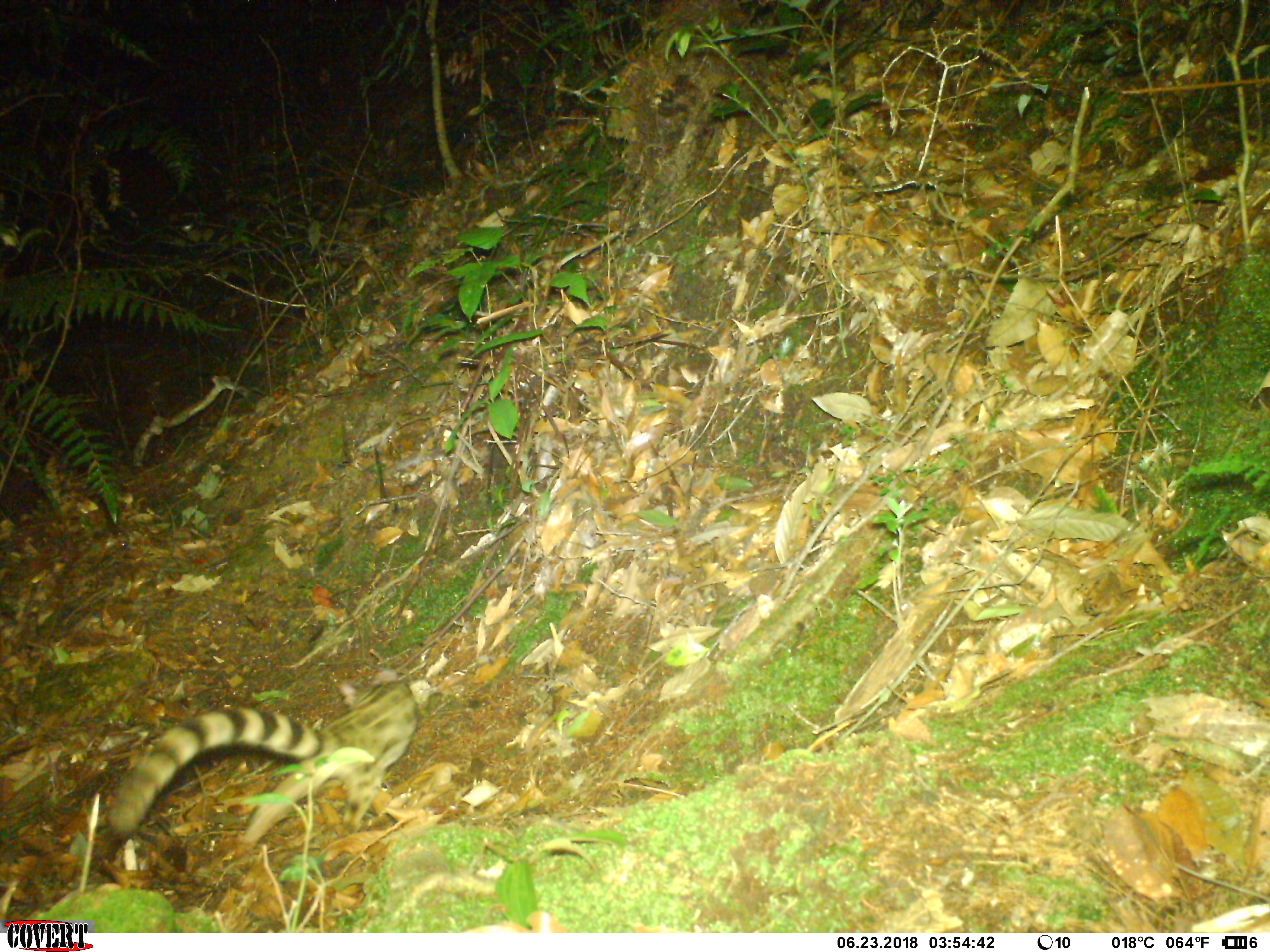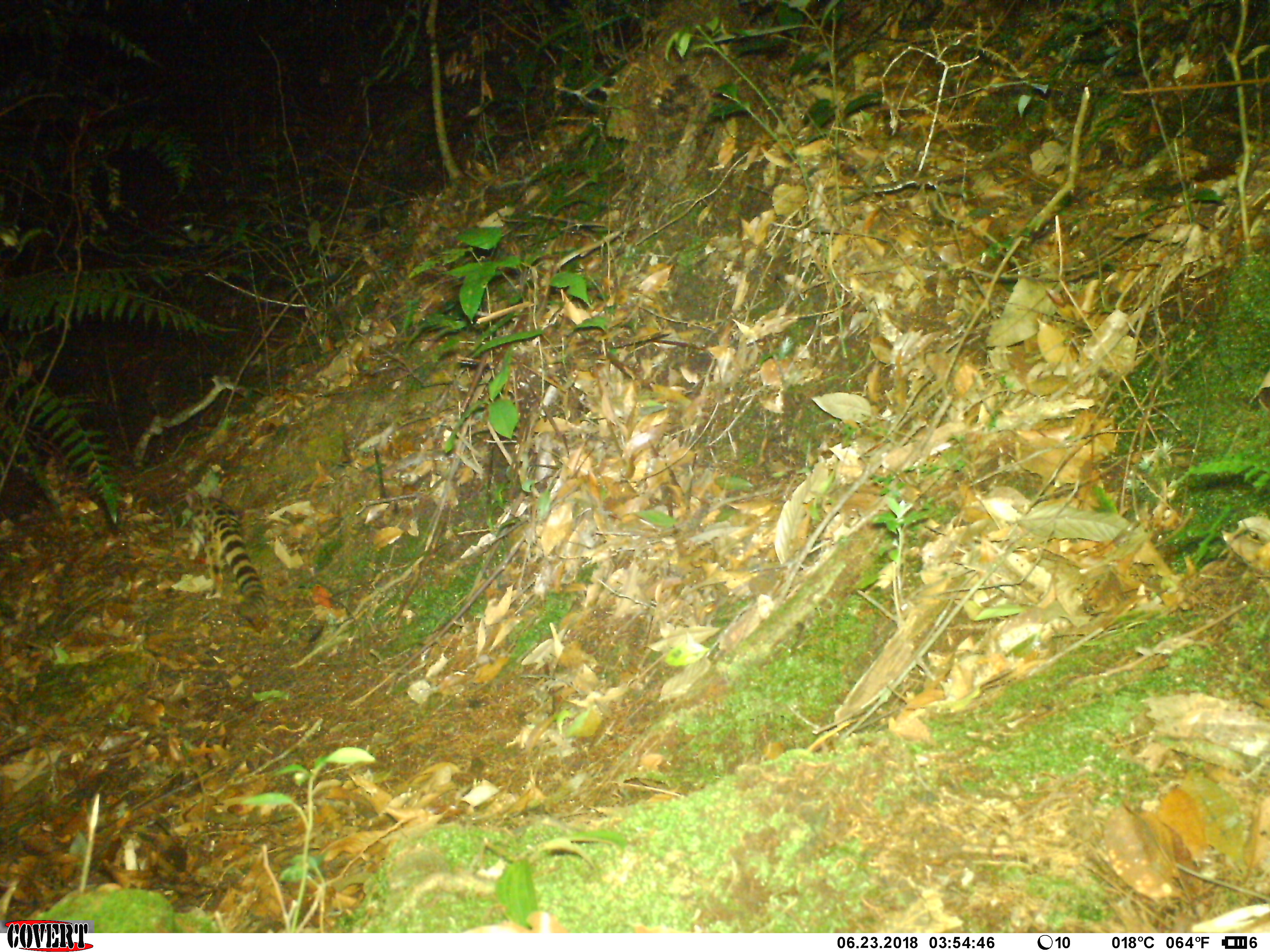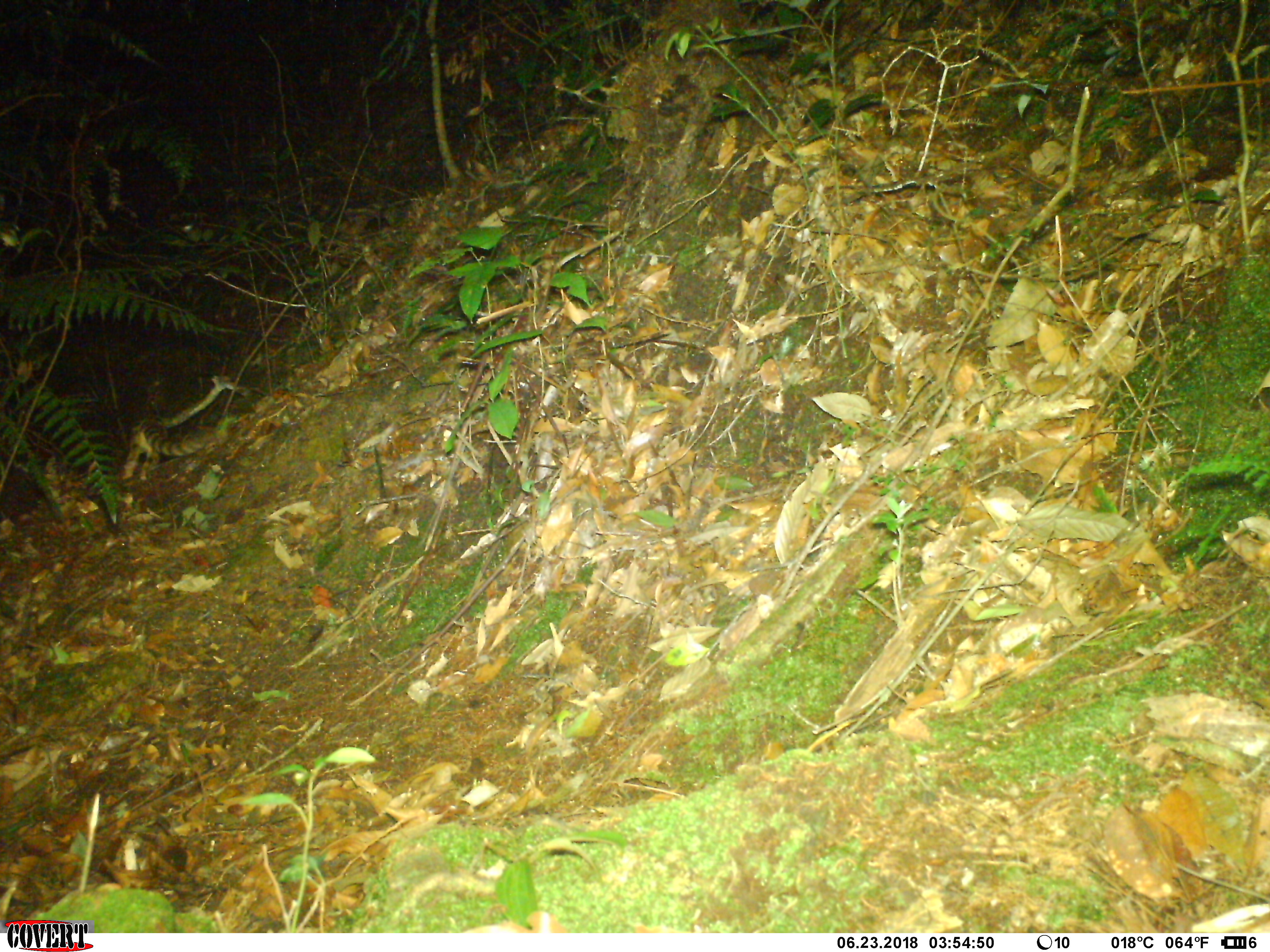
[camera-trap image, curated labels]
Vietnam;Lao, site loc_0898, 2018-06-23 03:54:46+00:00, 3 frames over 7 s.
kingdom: Animalia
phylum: Chordata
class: Mammalia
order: Carnivora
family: Prionodontidae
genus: Prionodon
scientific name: Prionodon pardicolor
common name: spotted linsang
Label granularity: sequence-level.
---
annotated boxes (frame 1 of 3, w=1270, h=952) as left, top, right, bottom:
spotted linsang: 105, 666, 420, 855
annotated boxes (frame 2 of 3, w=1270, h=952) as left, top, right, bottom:
spotted linsang: 182, 490, 267, 618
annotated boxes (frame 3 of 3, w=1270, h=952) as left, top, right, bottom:
spotted linsang: 120, 409, 215, 480